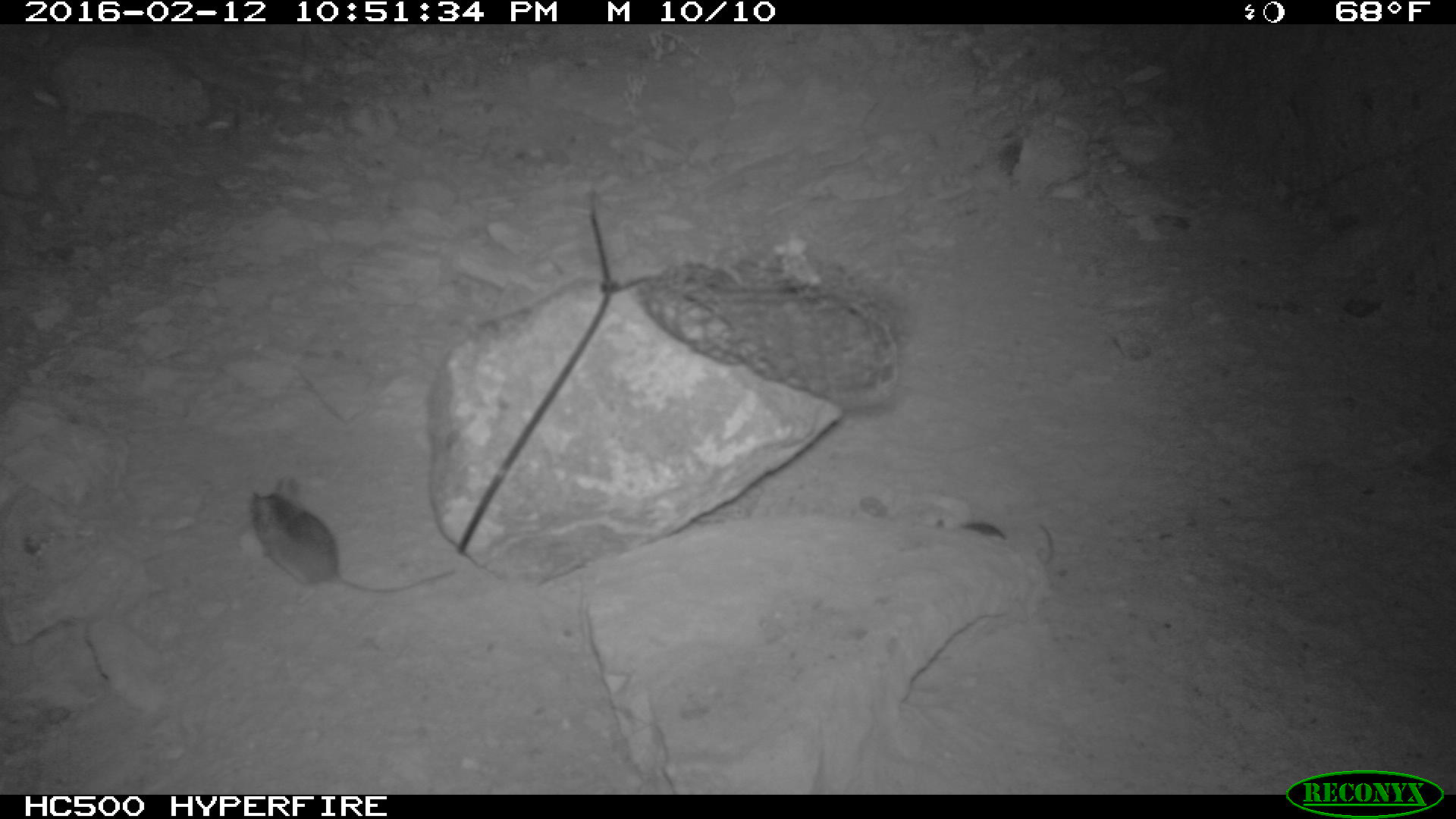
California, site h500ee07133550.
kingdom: Animalia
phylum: Chordata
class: Mammalia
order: Rodentia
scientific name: Rodentia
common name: rodent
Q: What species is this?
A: Rodent (Rodentia).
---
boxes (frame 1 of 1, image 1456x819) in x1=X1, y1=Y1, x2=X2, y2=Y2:
rodent: x1=249, y1=472, x2=459, y2=595; x1=953, y1=516, x2=1054, y2=571